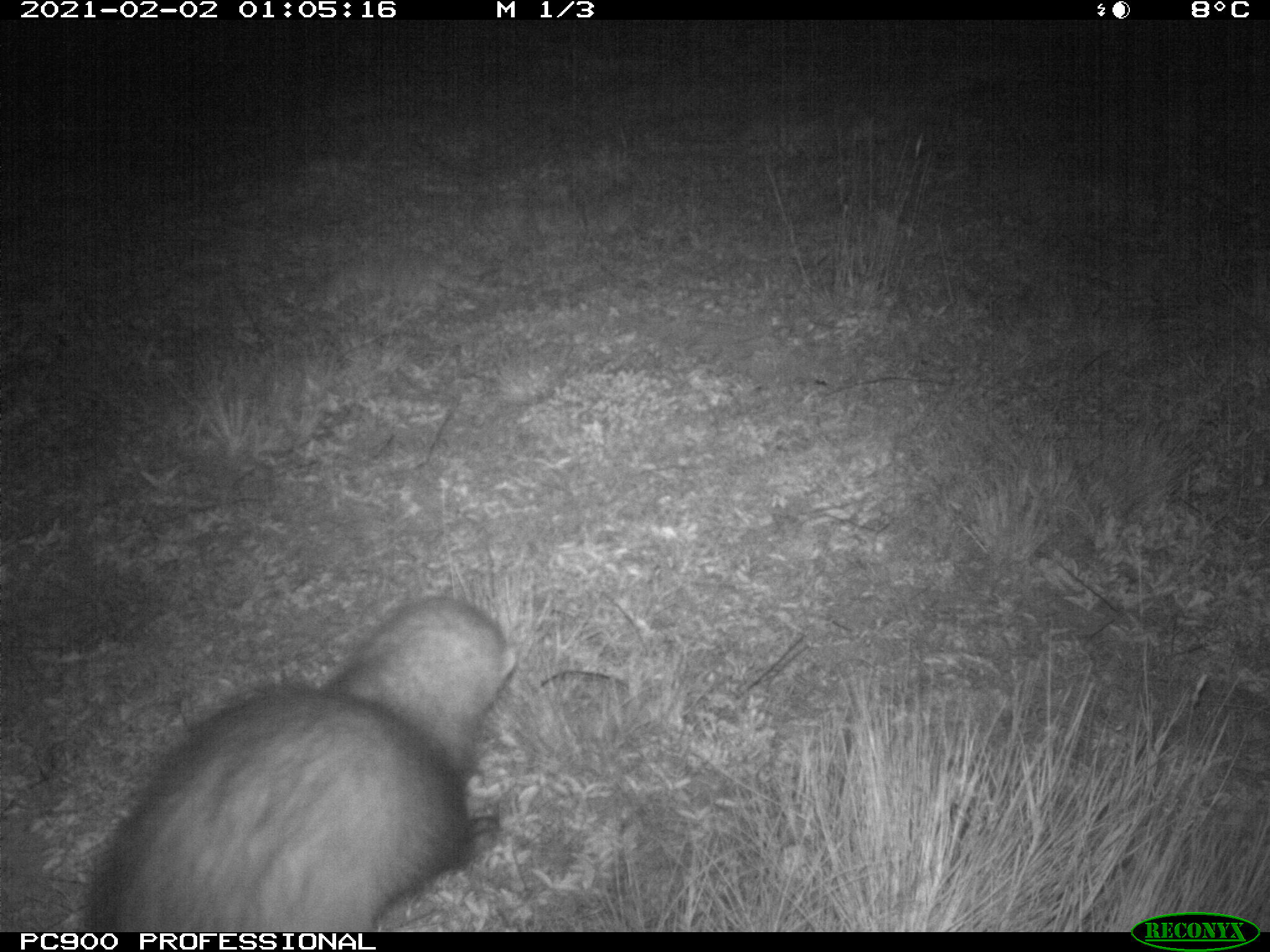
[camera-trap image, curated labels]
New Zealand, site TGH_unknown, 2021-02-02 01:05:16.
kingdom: Animalia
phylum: Chordata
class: Mammalia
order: Carnivora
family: Mustelidae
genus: Mustela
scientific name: Mustela furo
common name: ferret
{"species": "ferret (Mustela furo)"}